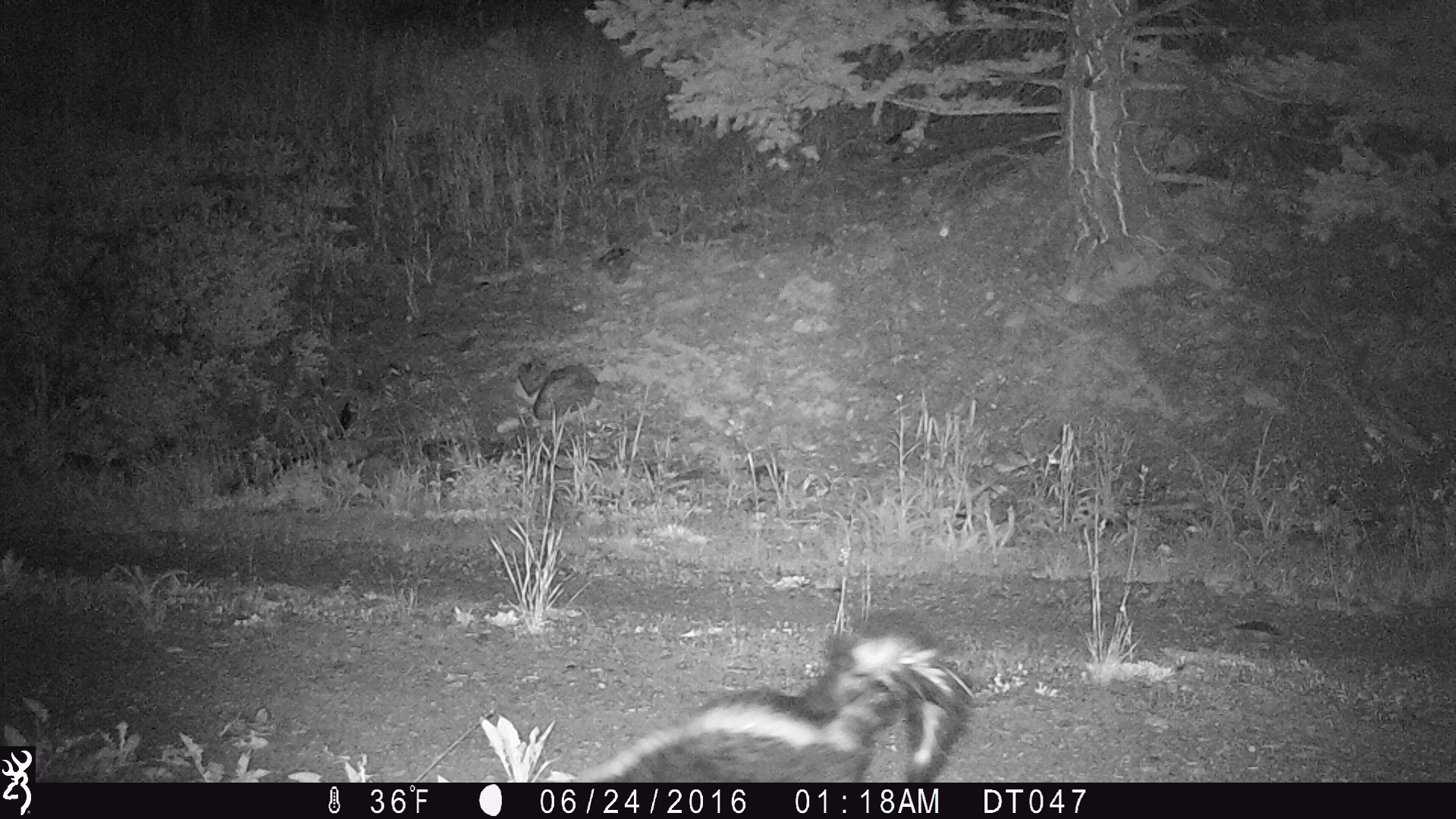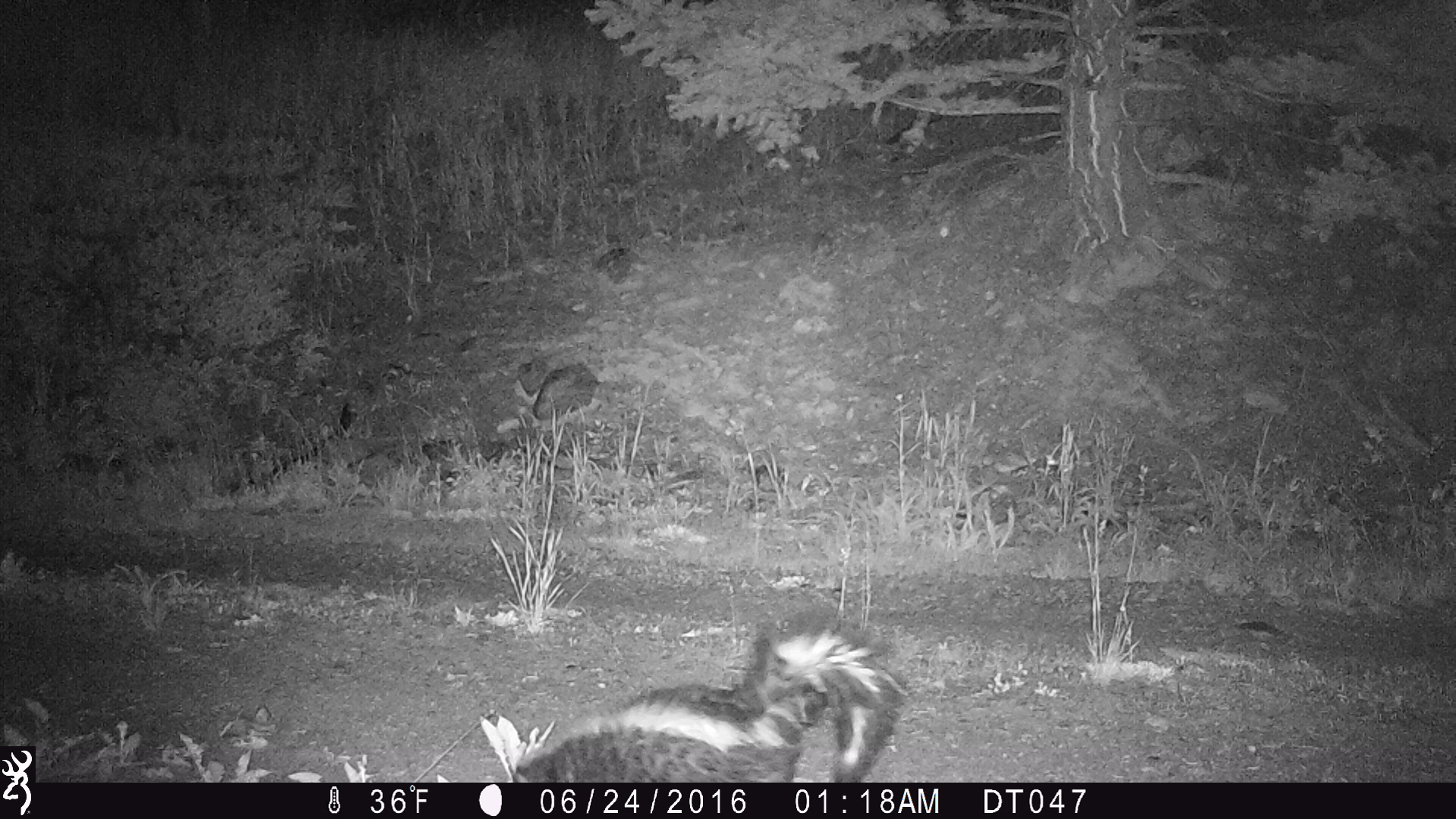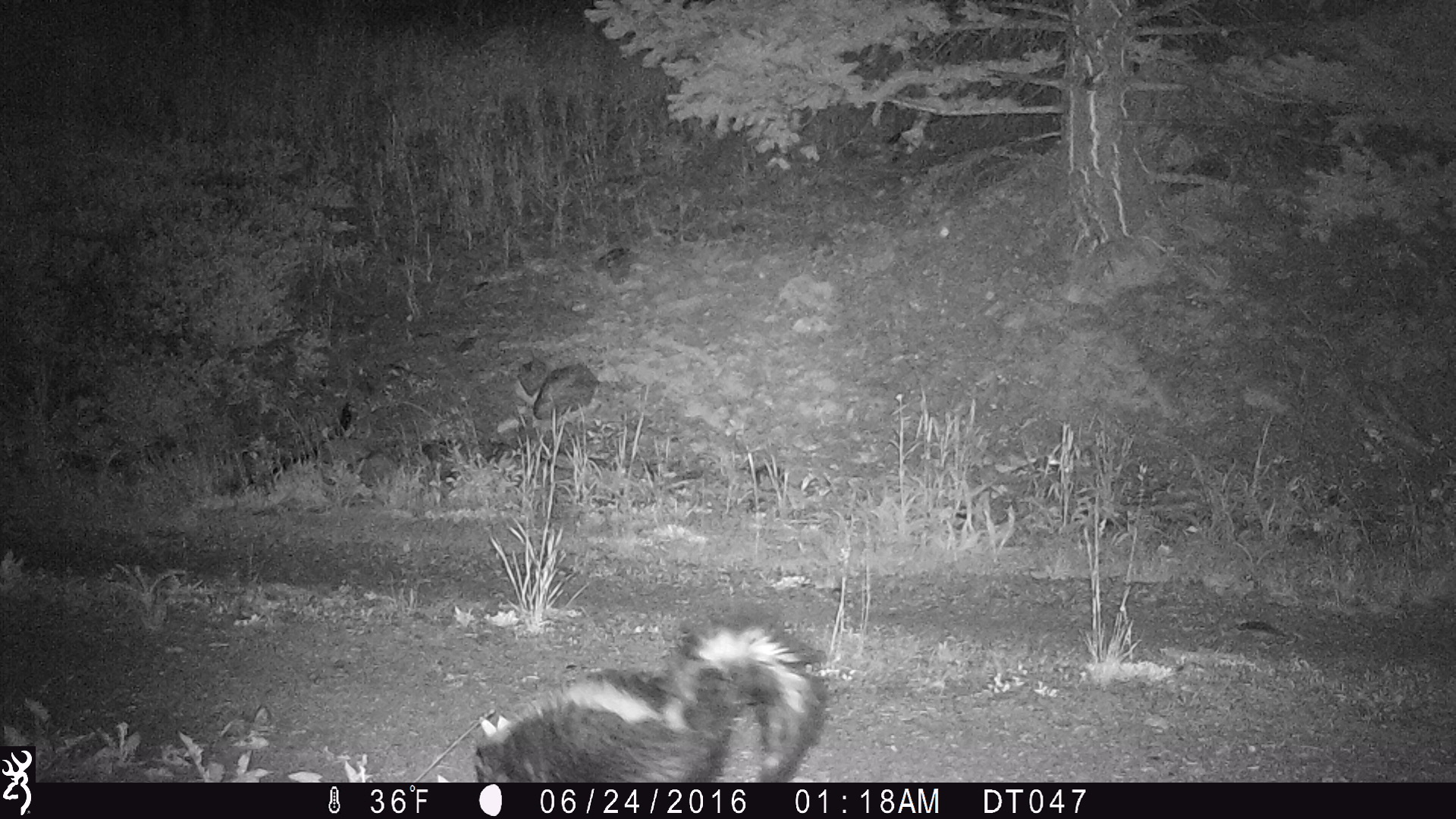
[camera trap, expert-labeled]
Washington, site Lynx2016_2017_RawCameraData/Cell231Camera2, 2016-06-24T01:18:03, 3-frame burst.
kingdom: Animalia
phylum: Chordata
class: Mammalia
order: Carnivora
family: Mephitidae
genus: Mephitis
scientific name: Mephitis mephitis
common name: striped skunk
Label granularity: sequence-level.